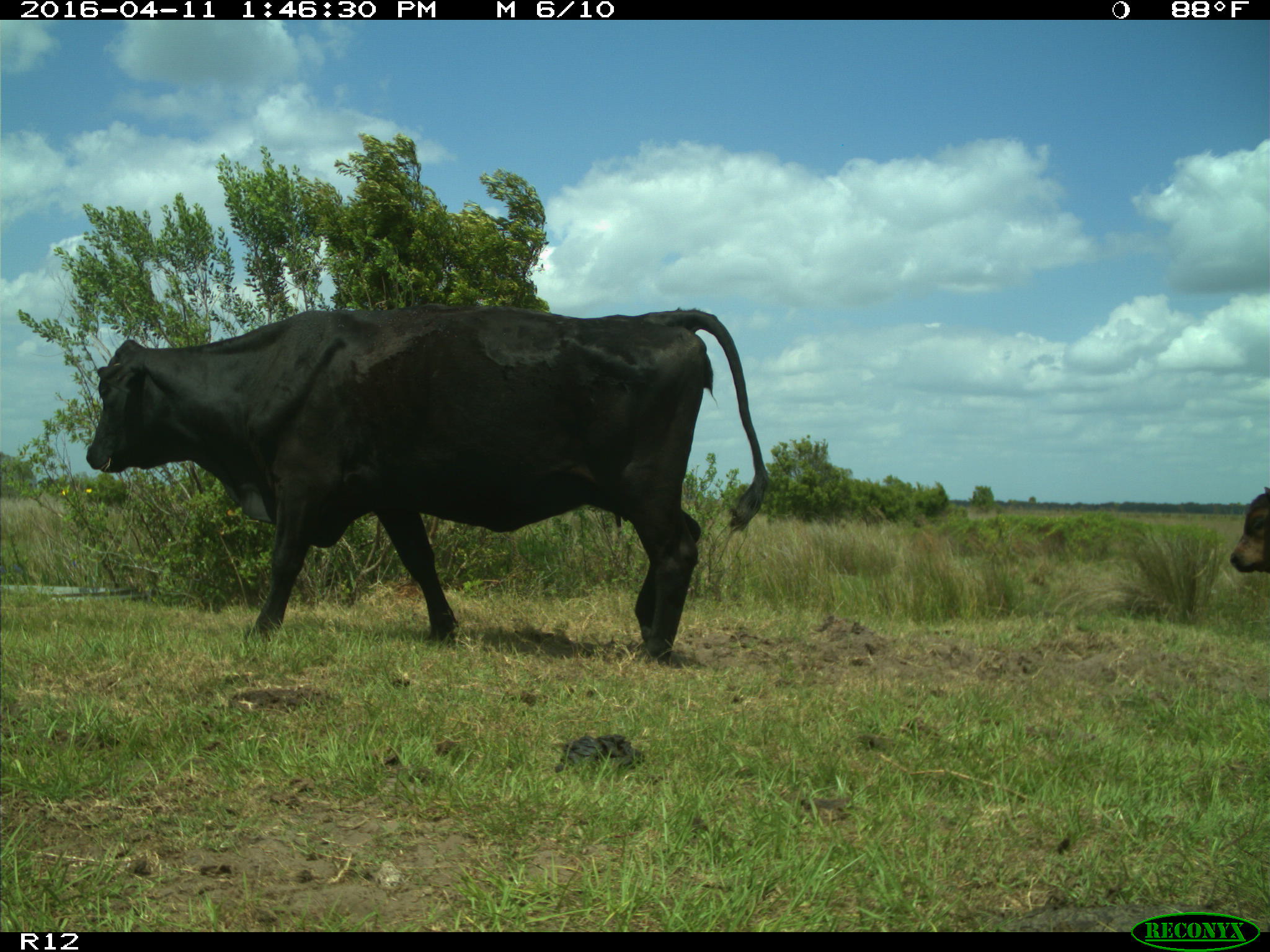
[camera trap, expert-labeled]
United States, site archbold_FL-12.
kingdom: Animalia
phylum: Chordata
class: Mammalia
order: Artiodactyla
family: Bovidae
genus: Bos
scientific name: Bos taurus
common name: domestic cow